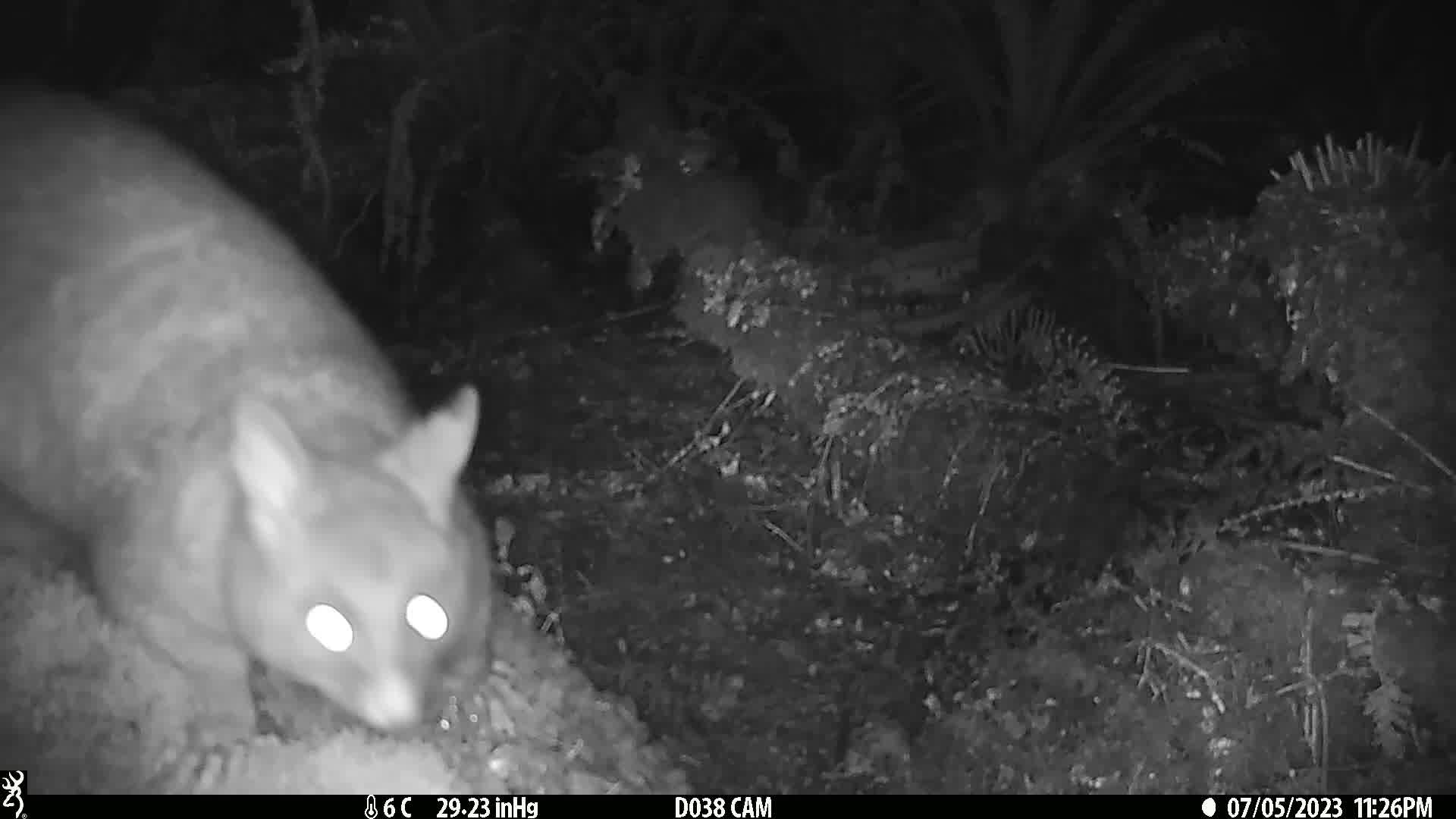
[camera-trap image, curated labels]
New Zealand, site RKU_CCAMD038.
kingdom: Animalia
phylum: Chordata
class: Mammalia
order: Diprotodontia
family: Phalangeridae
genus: Trichosurus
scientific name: Trichosurus vulpecula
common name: common brushtail possum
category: possum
Possum (common brushtail possum) (Trichosurus vulpecula).